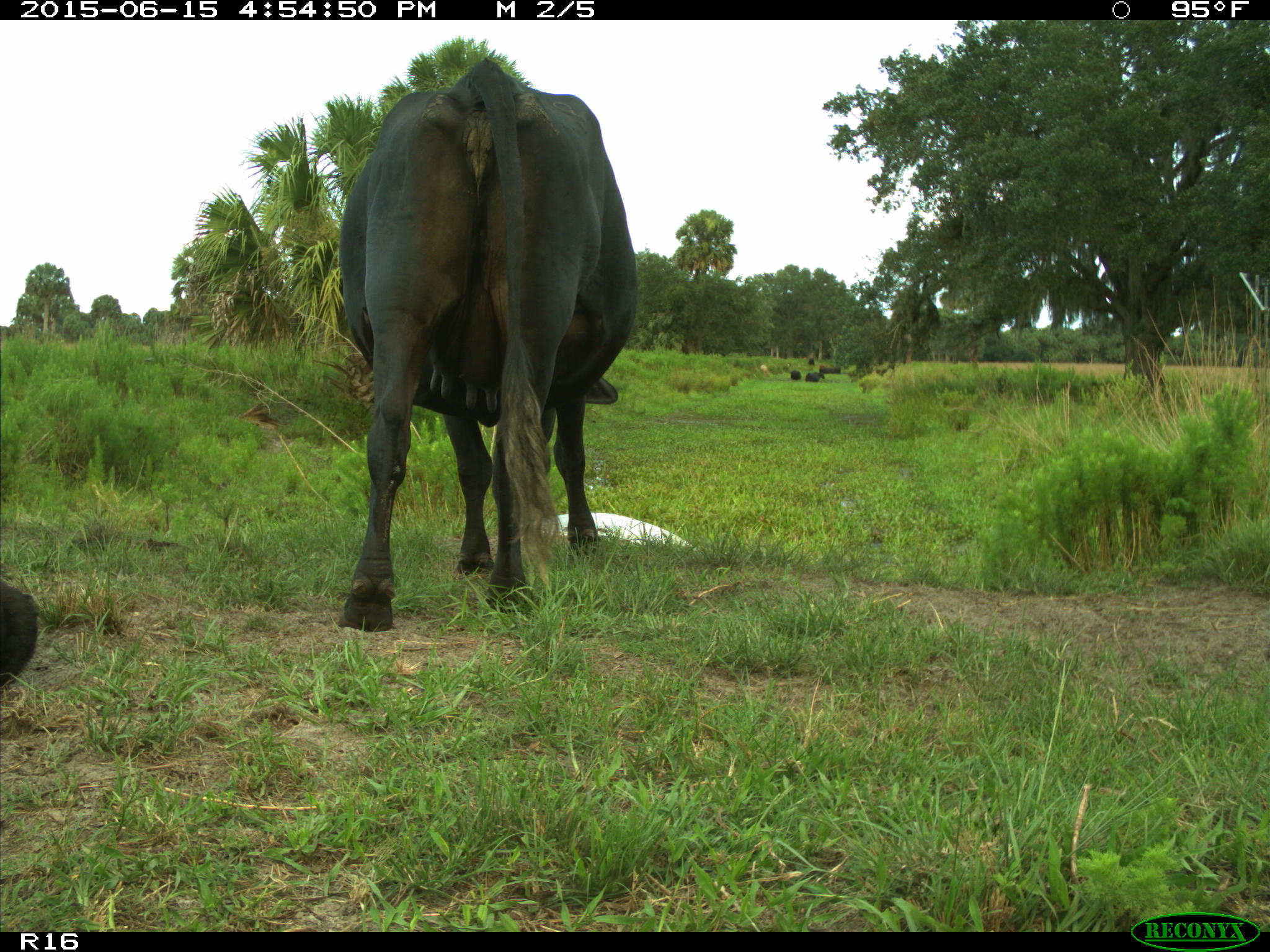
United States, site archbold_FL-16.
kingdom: Animalia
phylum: Chordata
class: Mammalia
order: Artiodactyla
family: Bovidae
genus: Bos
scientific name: Bos taurus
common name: domestic cow